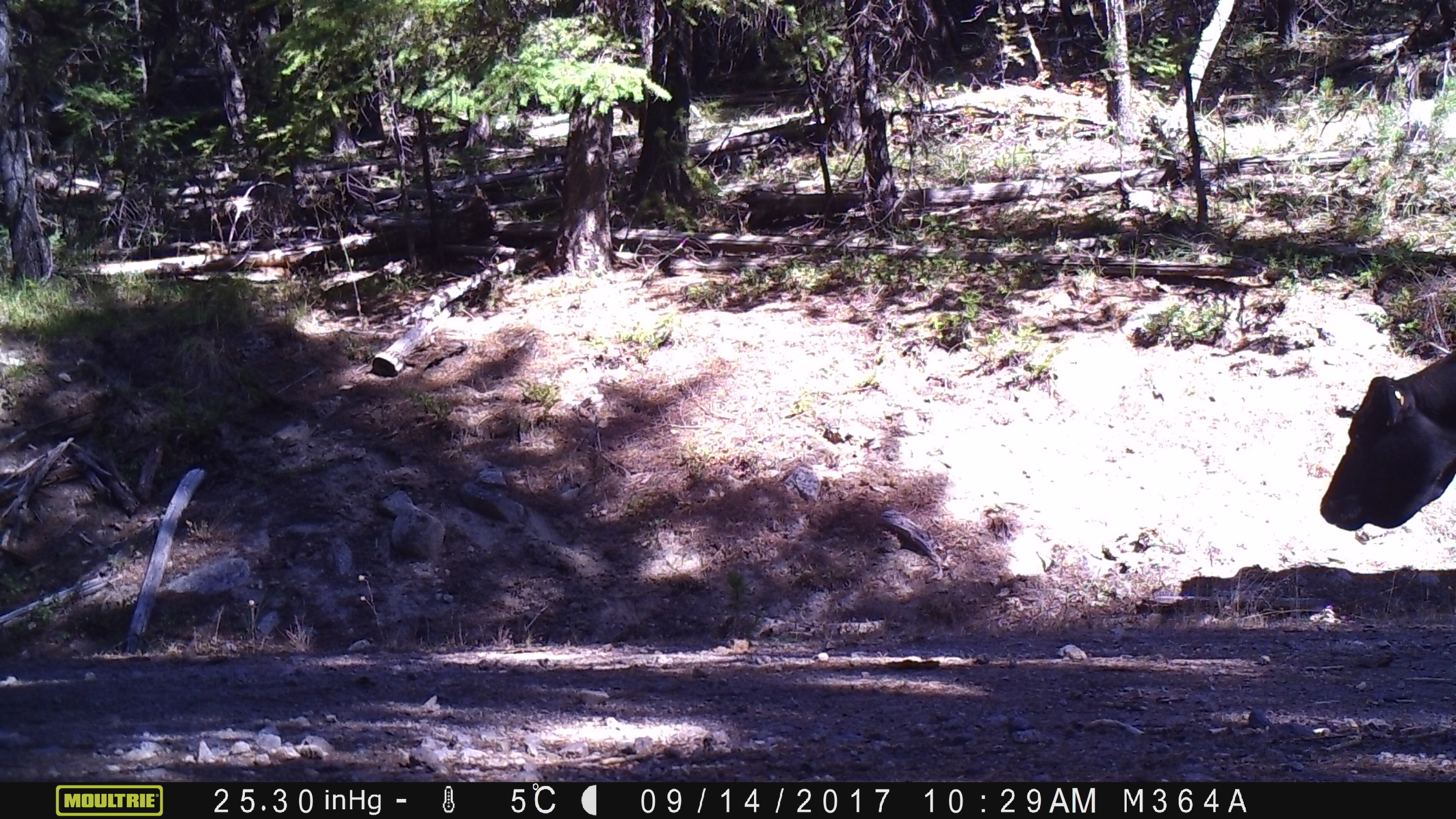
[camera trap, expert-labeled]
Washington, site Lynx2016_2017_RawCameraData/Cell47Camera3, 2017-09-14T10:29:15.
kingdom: Animalia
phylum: Chordata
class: Mammalia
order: Artiodactyla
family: Bovidae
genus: Bos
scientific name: Bos taurus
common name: domestic cattle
Domestic cattle (Bos taurus). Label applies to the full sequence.